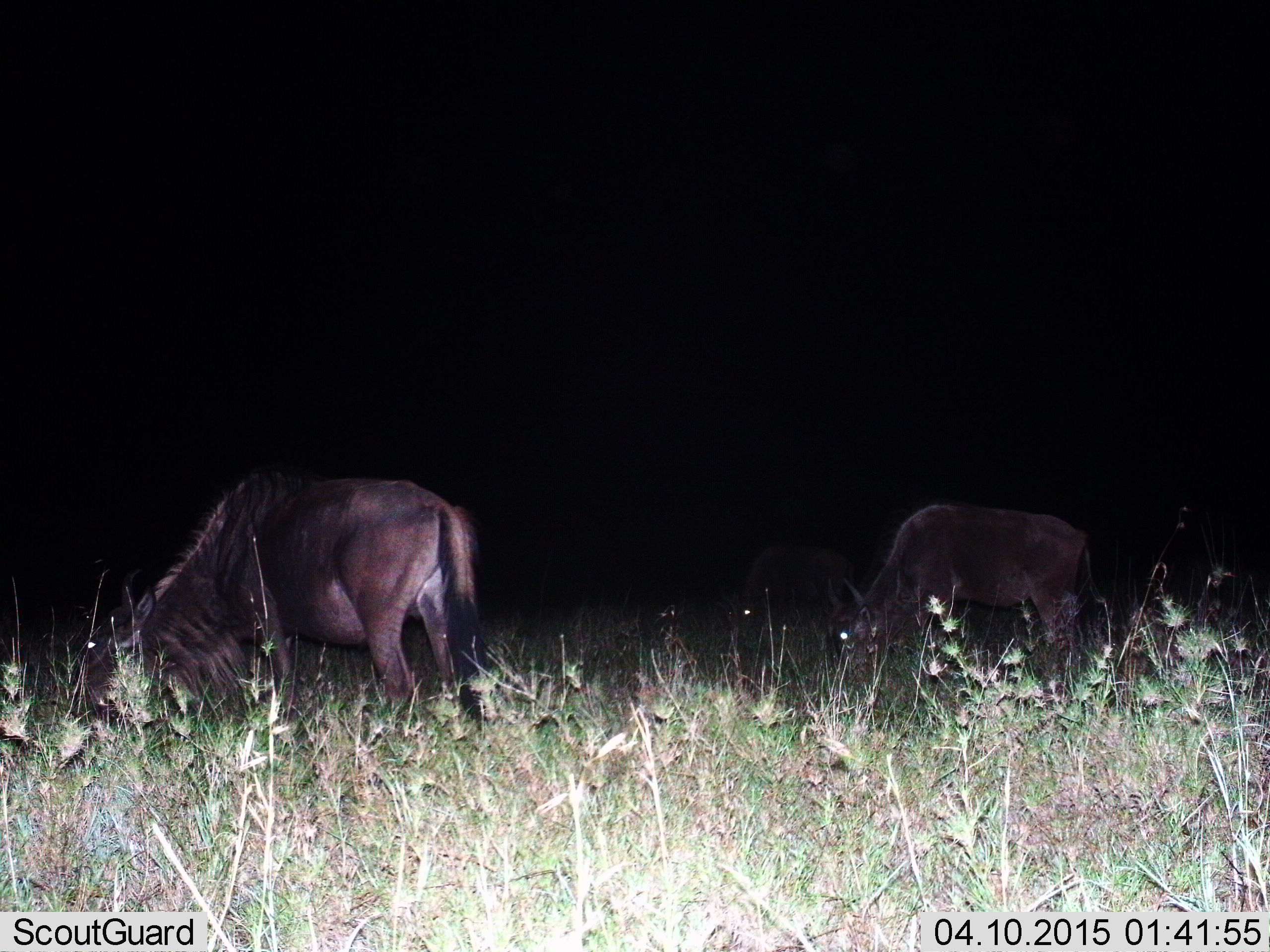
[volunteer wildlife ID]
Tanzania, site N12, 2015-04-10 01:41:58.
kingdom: Animalia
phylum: Chordata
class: Mammalia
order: Artiodactyla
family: Bovidae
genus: Connochaetes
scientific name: Connochaetes taurinus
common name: blue wildebeest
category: wildebeest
Wildebeest (blue wildebeest) (Connochaetes taurinus), count 3. Behavior (volunteer vote fractions): standing 40%, resting 0%, moving 0%, interacting 0%. Young present (vote fraction): 0%. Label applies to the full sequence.